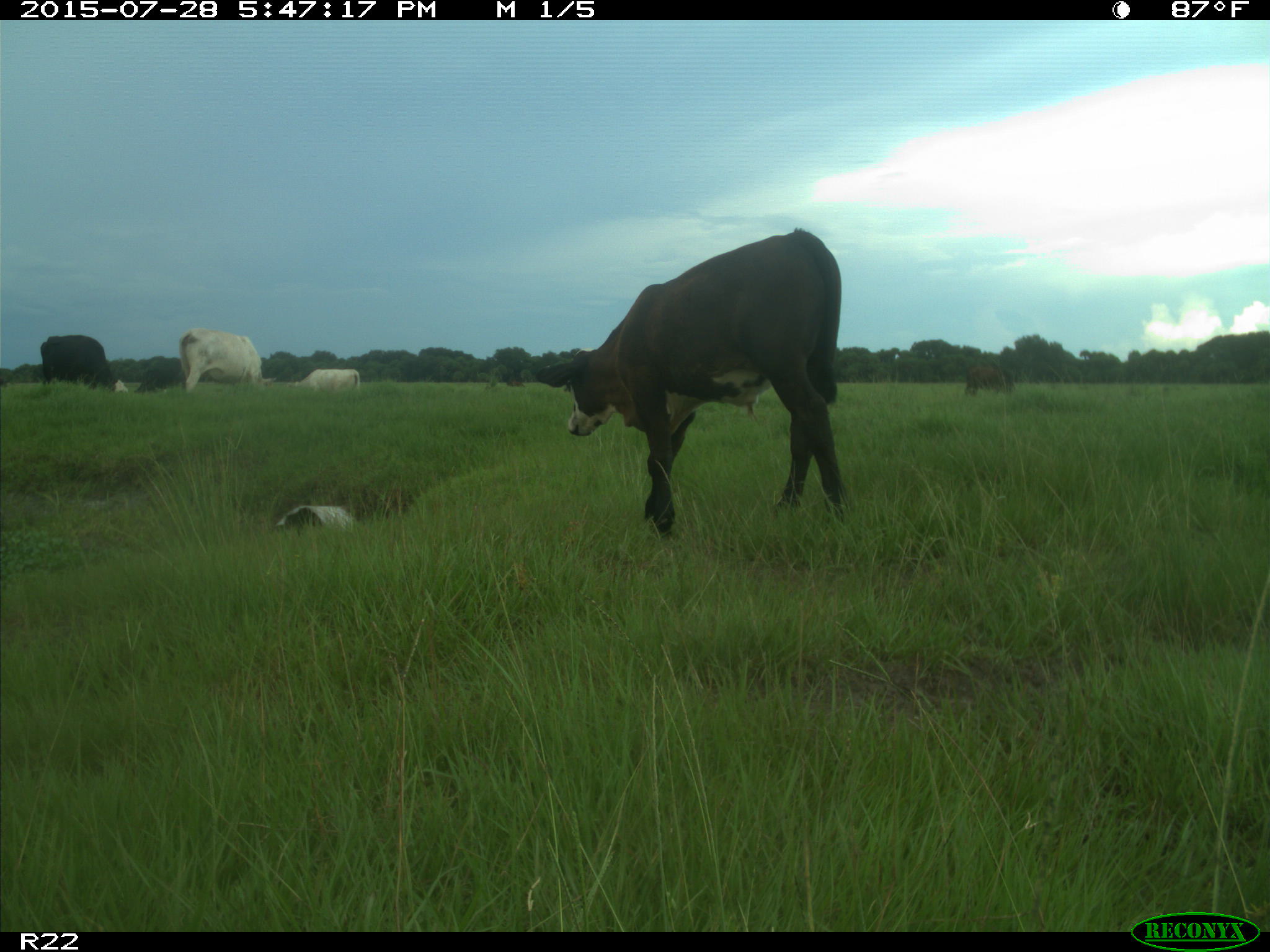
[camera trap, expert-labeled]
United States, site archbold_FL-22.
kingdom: Animalia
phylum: Chordata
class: Mammalia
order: Artiodactyla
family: Bovidae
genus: Bos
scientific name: Bos taurus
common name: domestic cow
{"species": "Bos taurus (domestic cow)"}